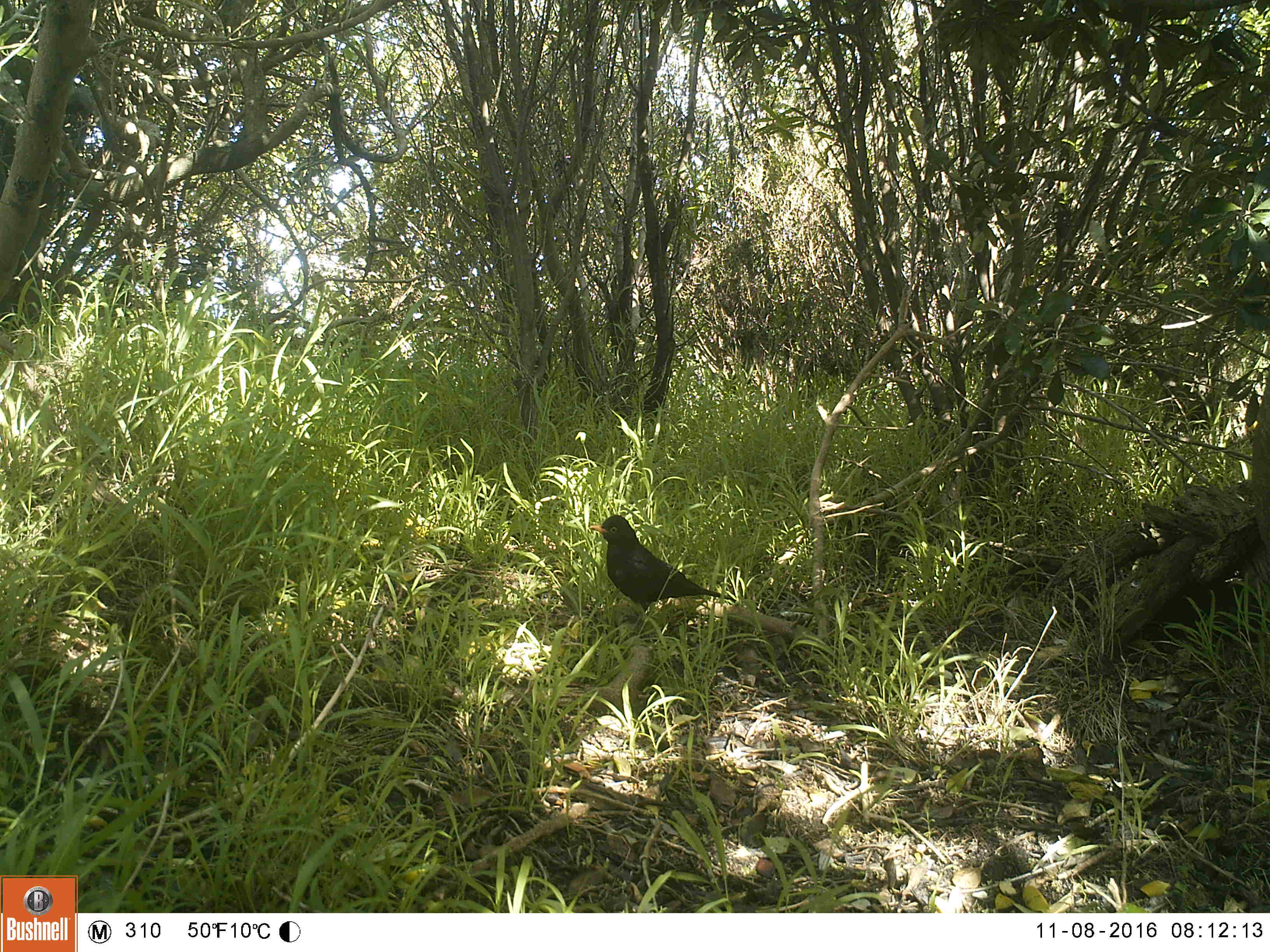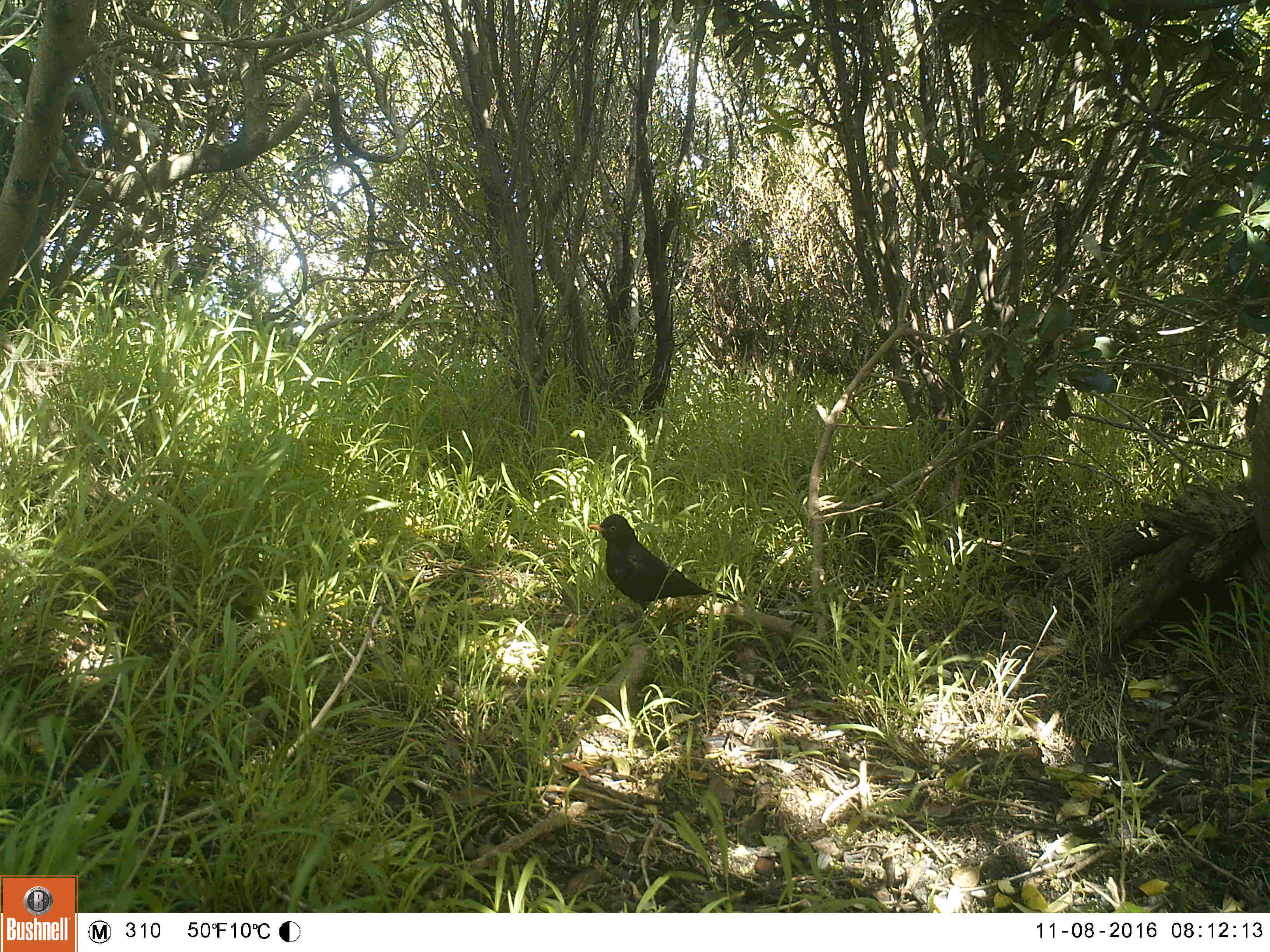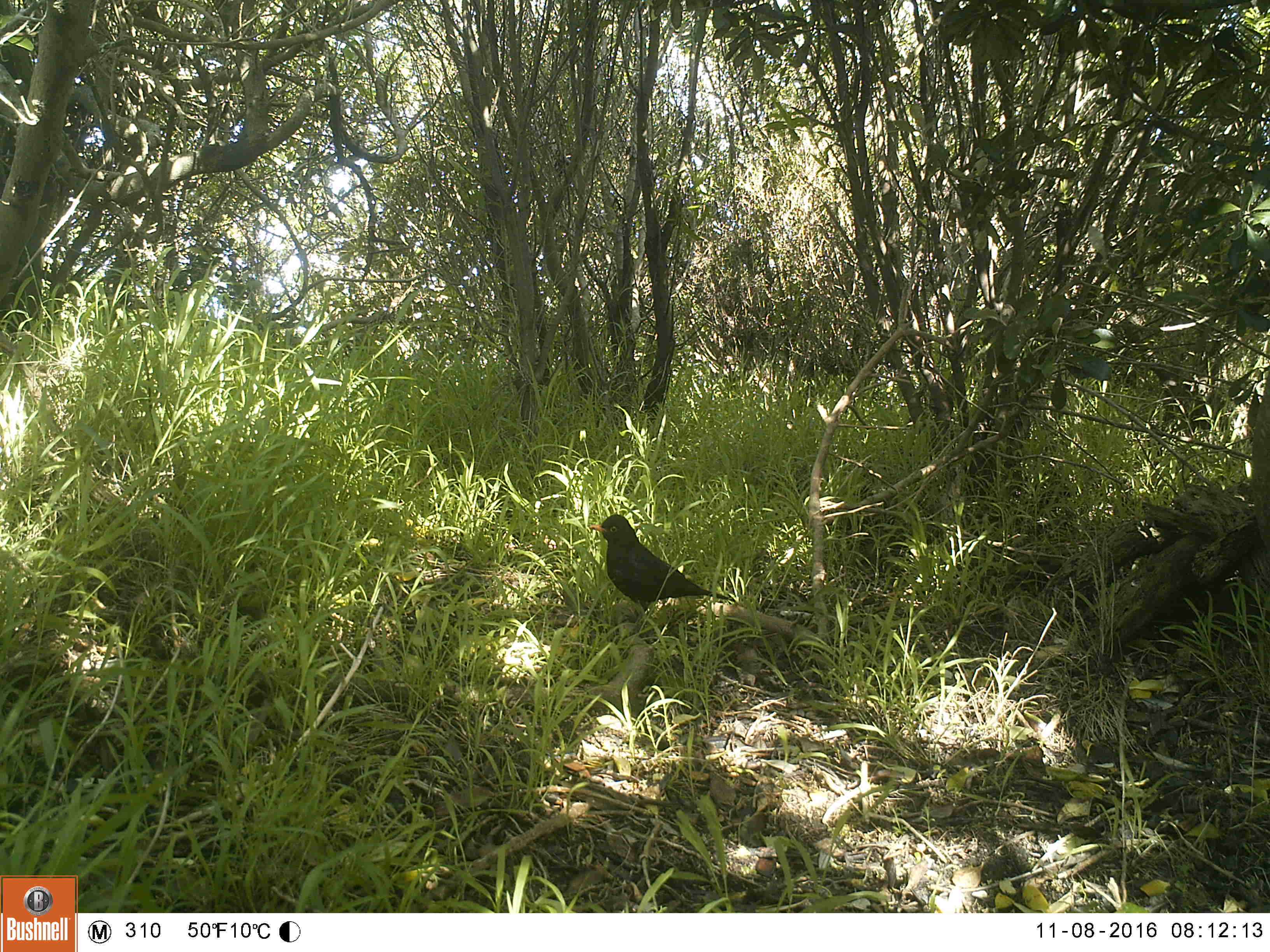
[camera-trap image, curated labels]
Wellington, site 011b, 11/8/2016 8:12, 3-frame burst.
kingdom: Animalia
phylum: Chordata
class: Aves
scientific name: Aves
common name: bird